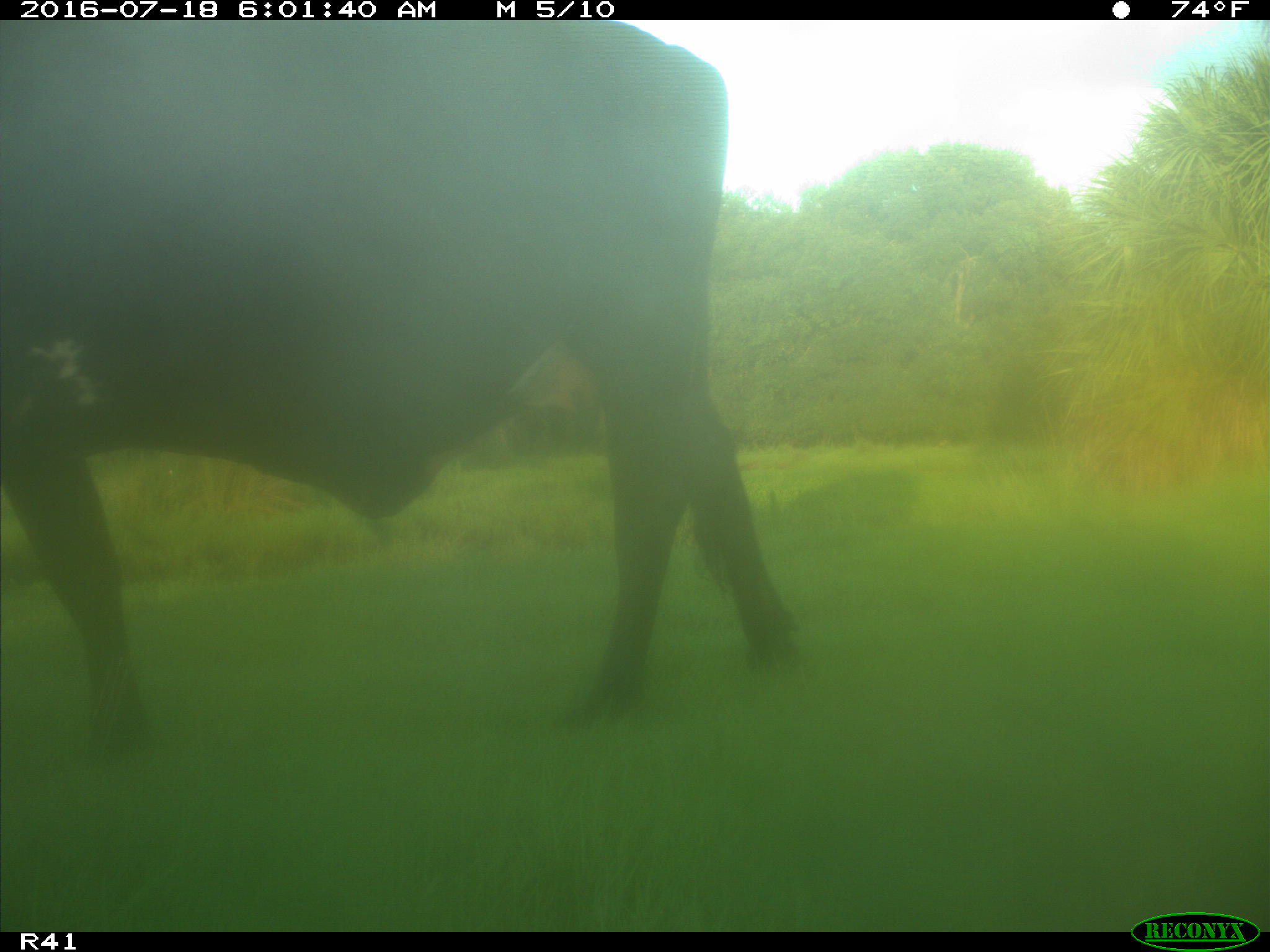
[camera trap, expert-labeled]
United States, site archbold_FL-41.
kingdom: Animalia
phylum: Chordata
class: Mammalia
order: Artiodactyla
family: Bovidae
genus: Bos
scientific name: Bos taurus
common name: domestic cow